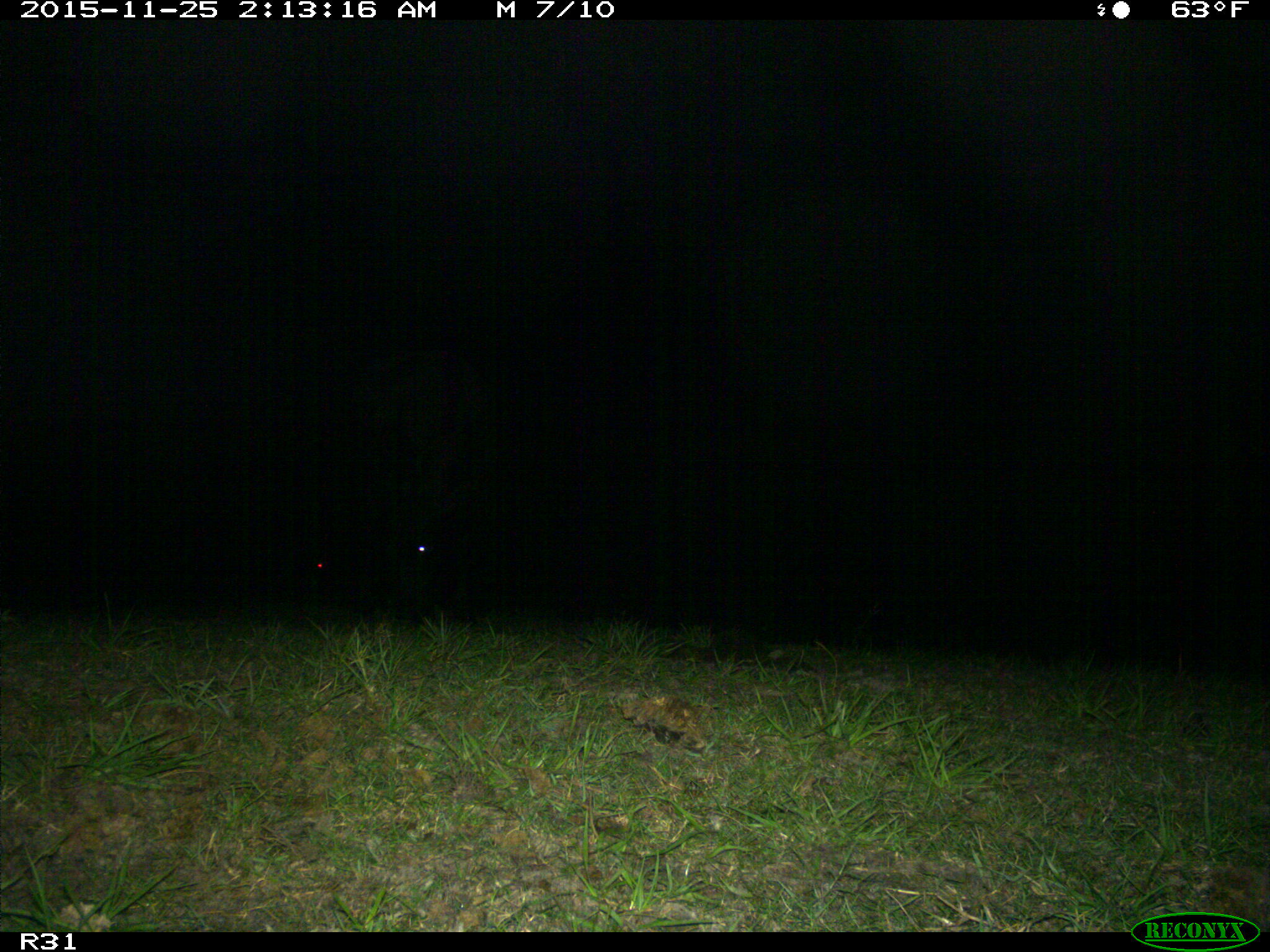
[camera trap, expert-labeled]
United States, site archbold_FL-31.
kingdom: Animalia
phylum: Chordata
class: Mammalia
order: Artiodactyla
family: Bovidae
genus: Bos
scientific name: Bos taurus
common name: domestic cow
Bos taurus (domestic cow).